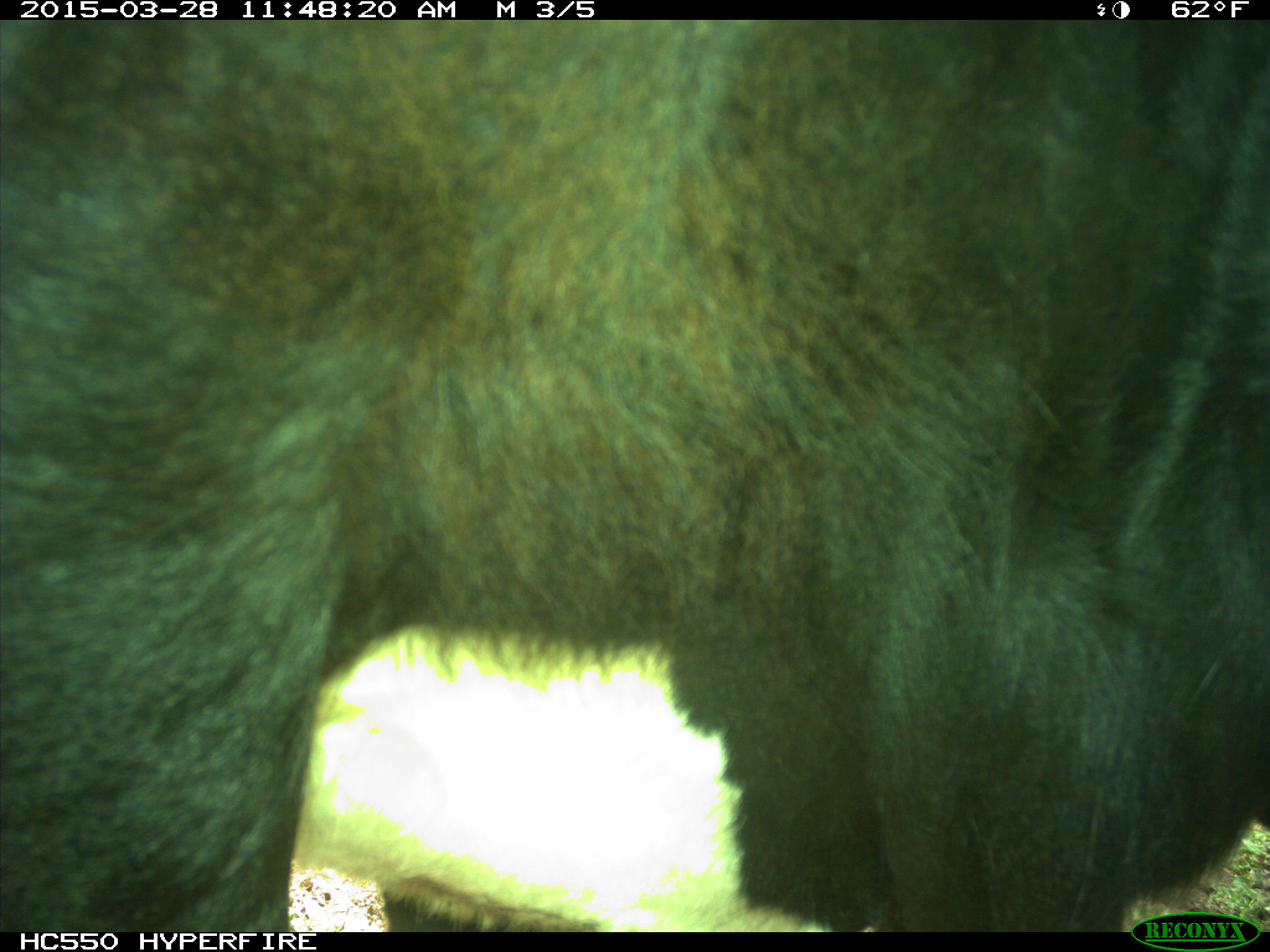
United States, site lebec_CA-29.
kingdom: Animalia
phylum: Chordata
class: Mammalia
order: Artiodactyla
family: Bovidae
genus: Bos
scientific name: Bos taurus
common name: domestic cow